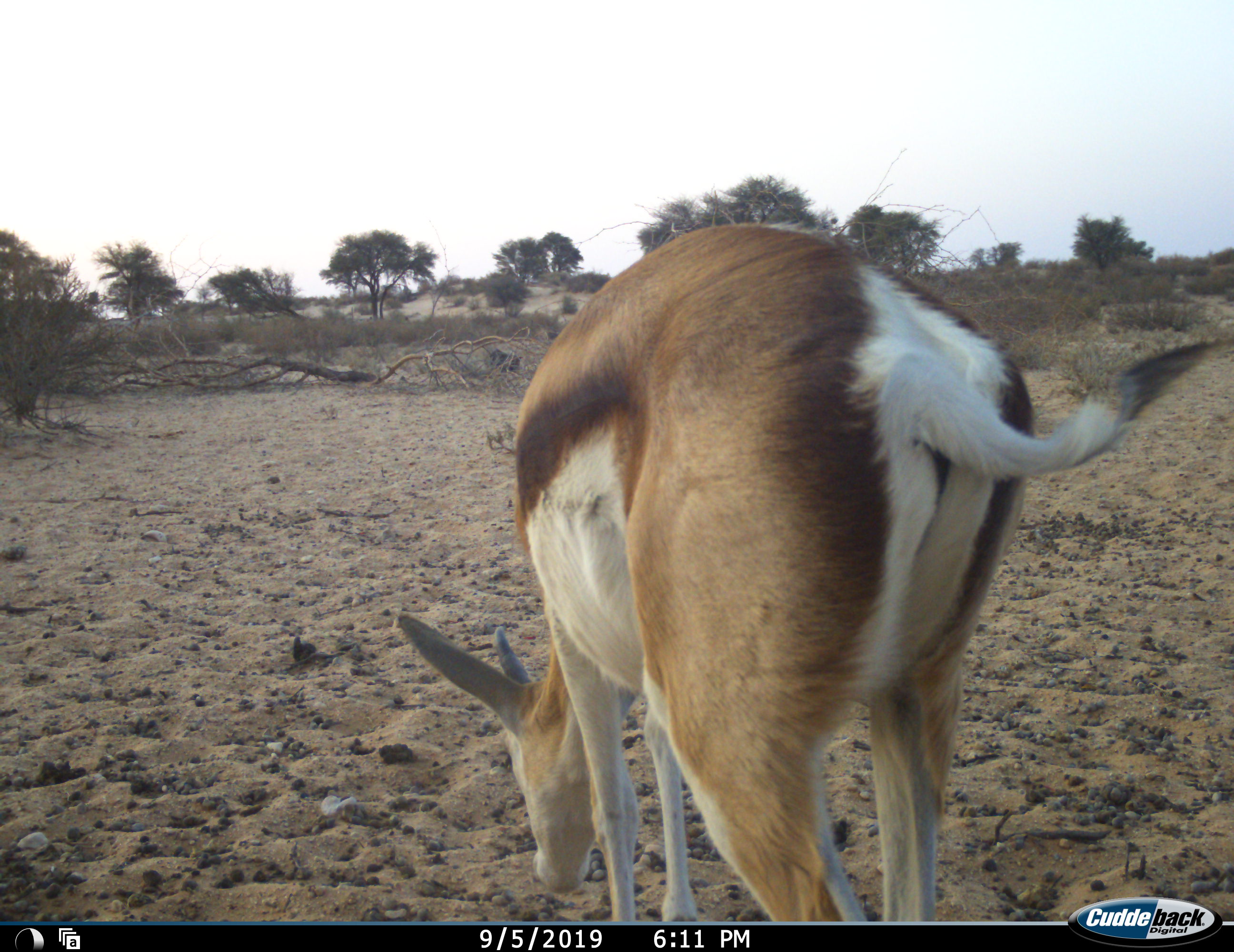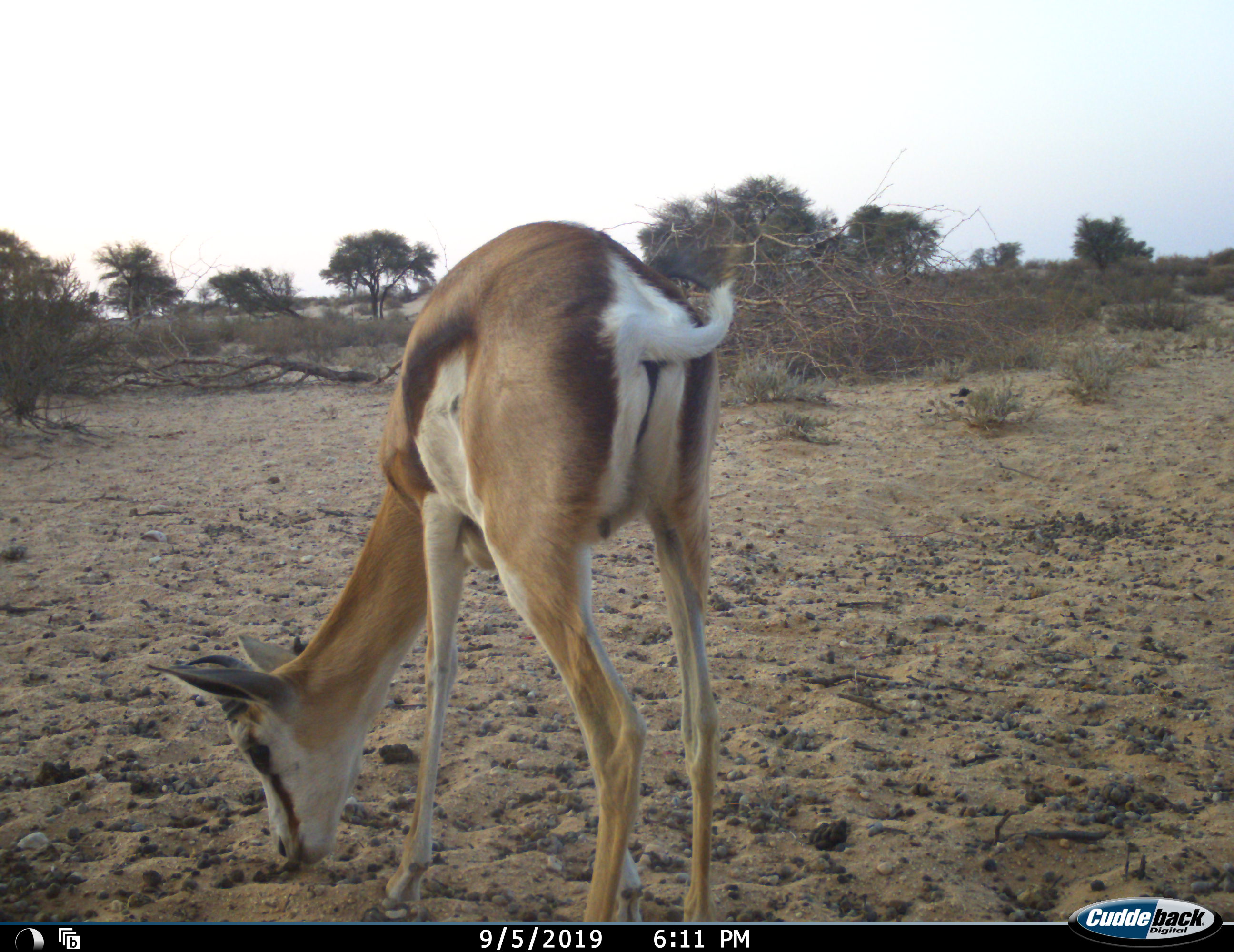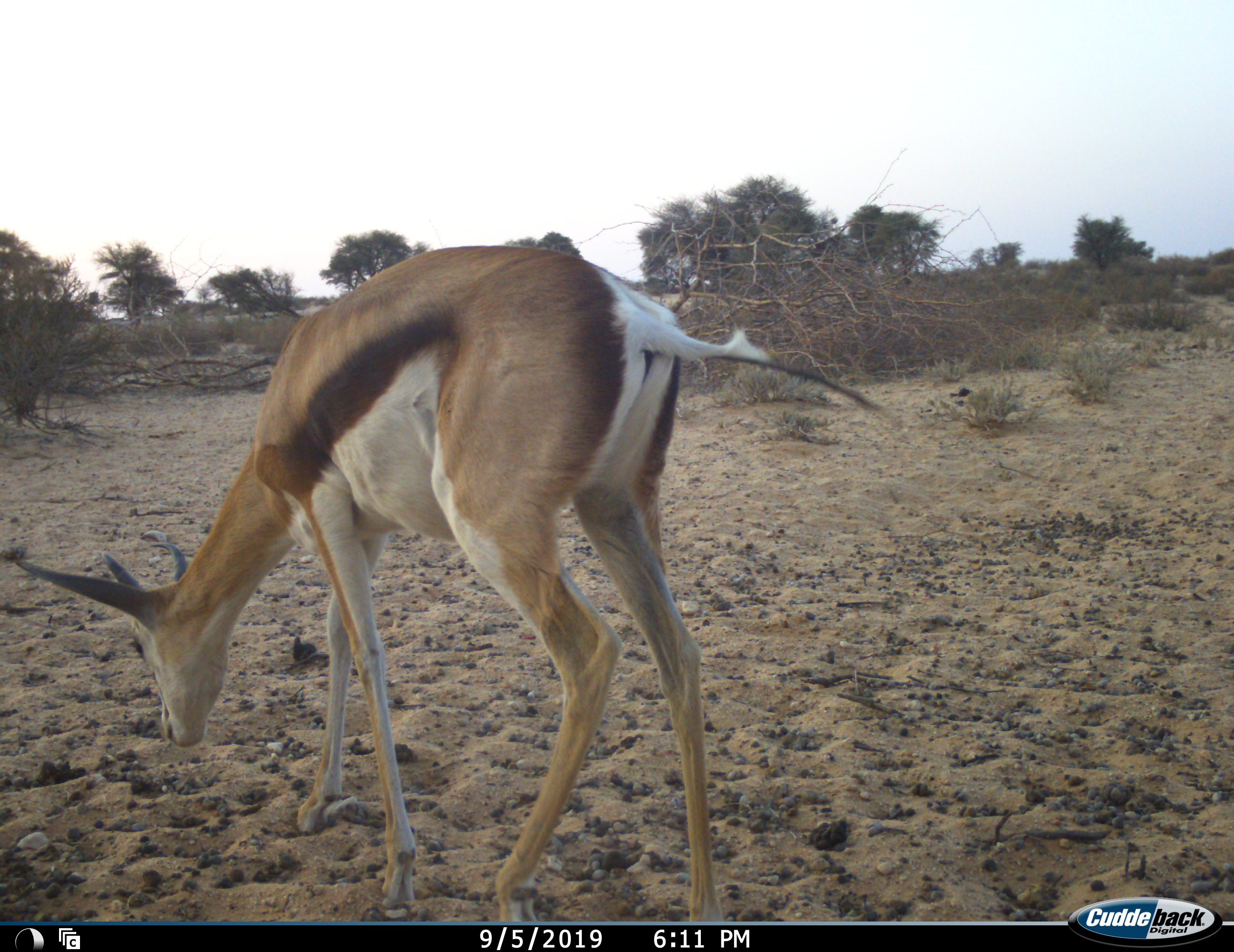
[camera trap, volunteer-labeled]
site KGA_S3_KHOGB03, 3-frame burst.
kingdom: Animalia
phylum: Chordata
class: Mammalia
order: Artiodactyla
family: Bovidae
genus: Antidorcas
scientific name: Antidorcas marsupialis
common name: springbok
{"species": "springbok (Antidorcas marsupialis)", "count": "1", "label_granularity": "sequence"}